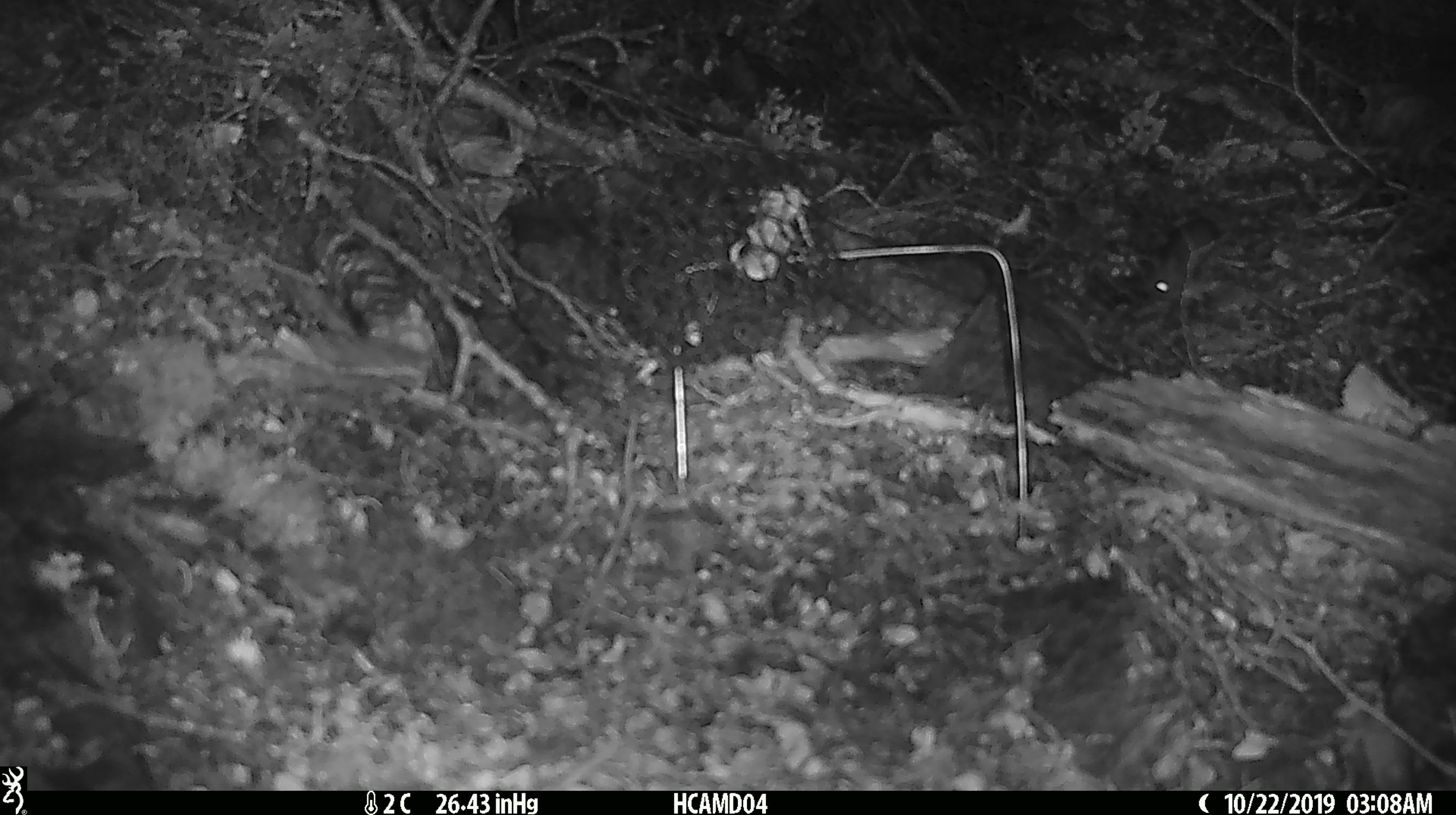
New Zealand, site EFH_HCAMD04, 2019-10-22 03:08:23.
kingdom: Animalia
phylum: Chordata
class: Mammalia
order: Rodentia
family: Muridae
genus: Mus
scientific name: Mus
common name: mouse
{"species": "mouse (Mus)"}